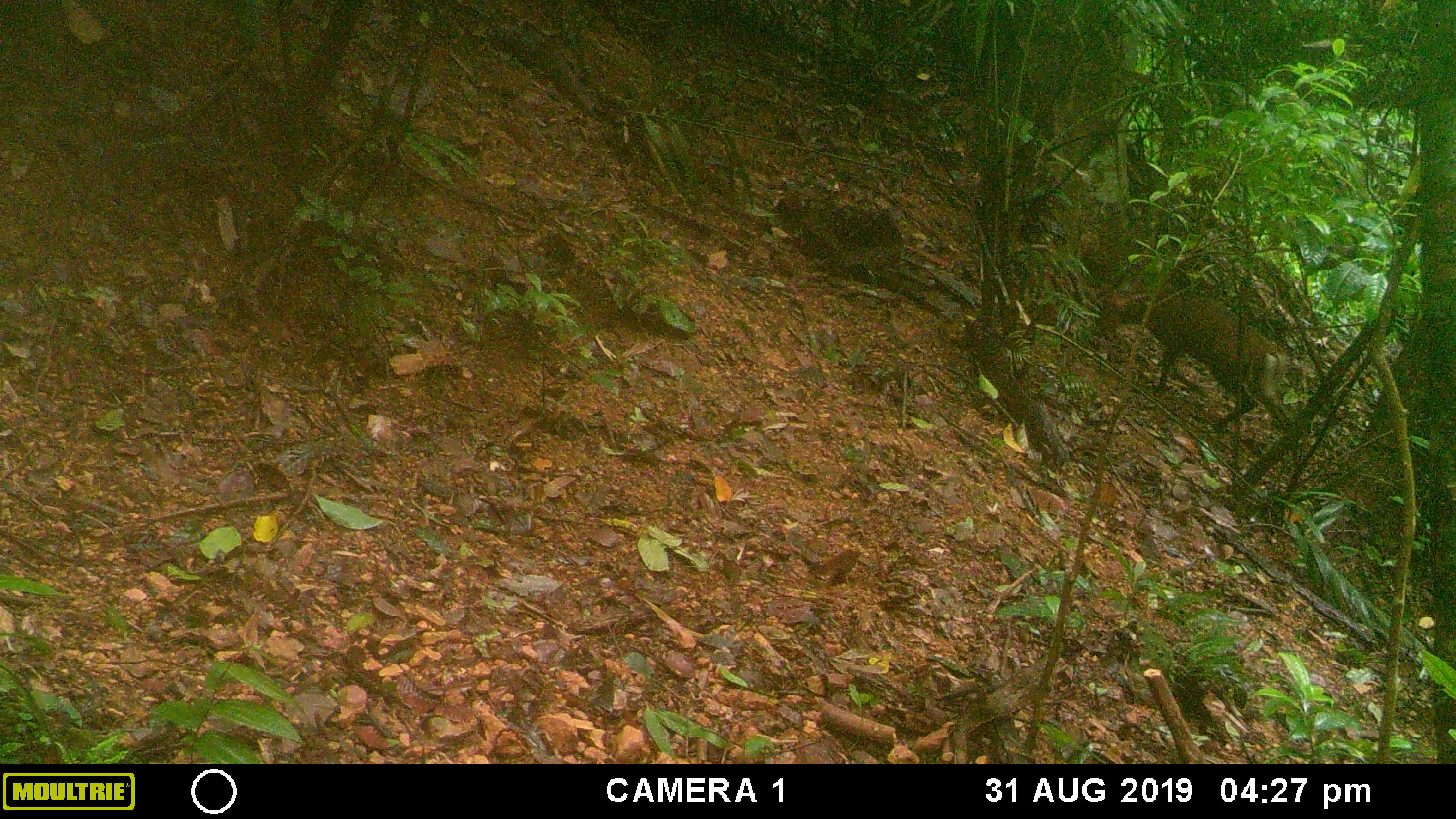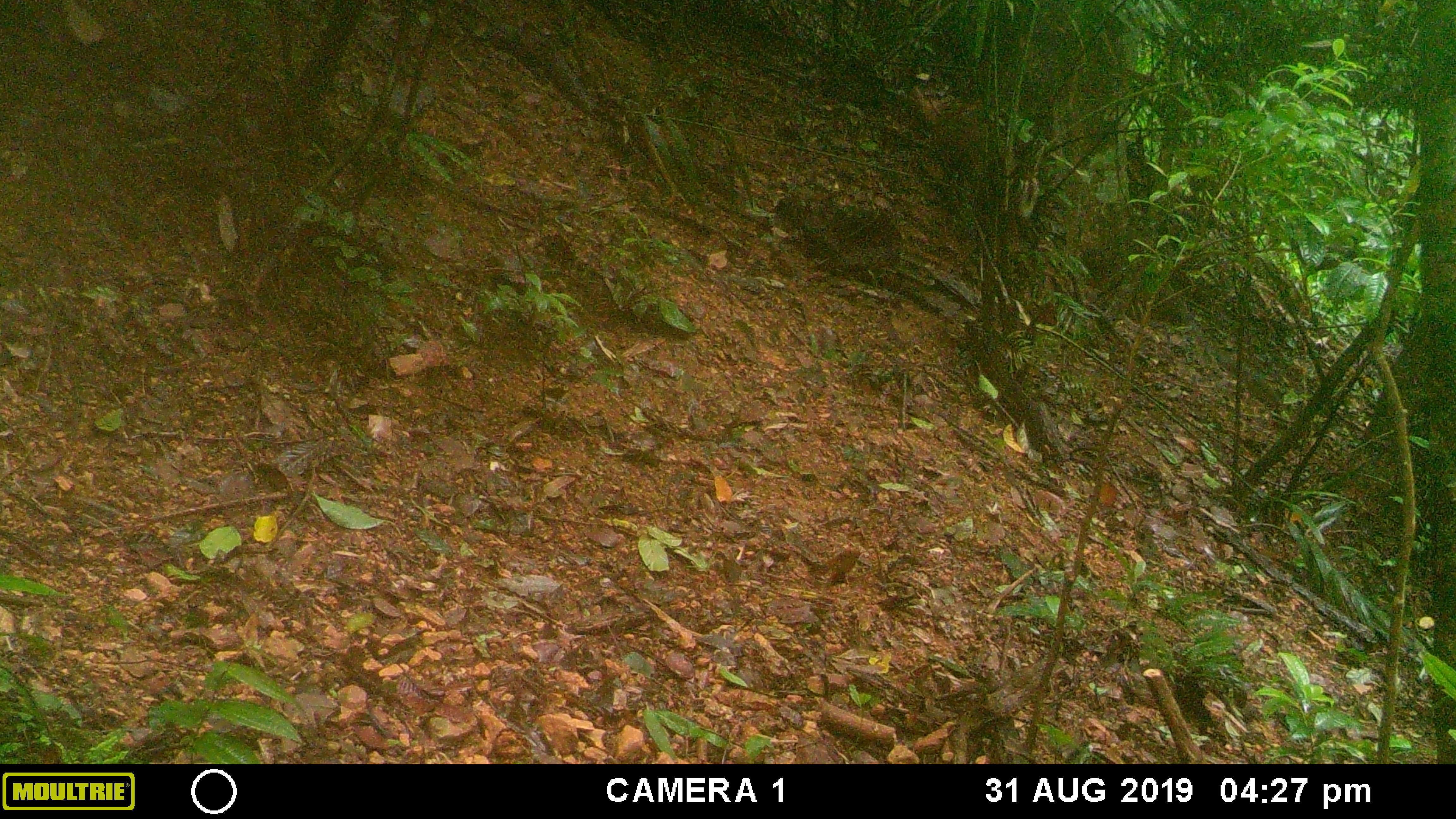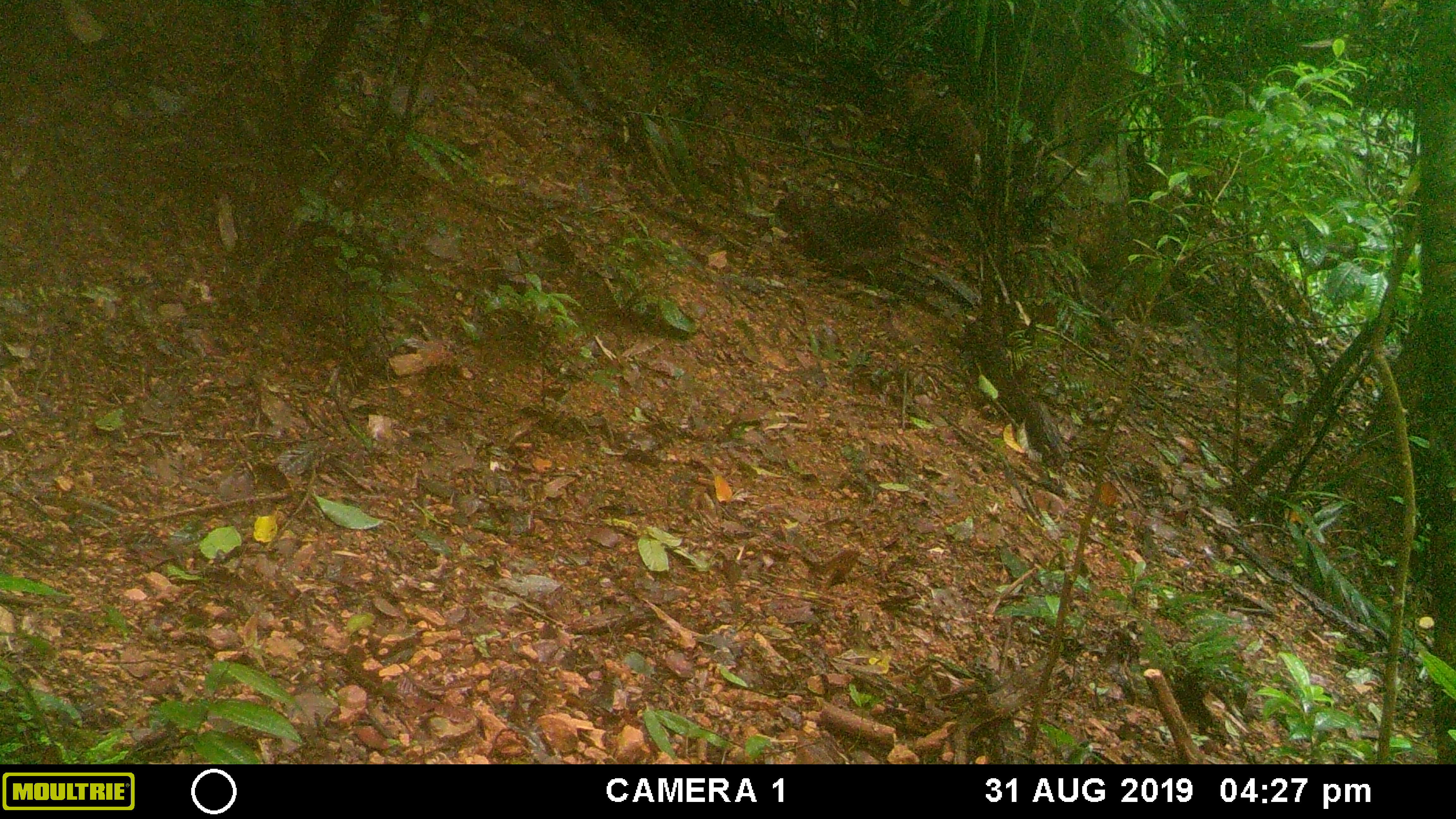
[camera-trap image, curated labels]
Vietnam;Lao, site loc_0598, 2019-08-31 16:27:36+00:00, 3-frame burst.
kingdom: Animalia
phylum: Chordata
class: Mammalia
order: Artiodactyla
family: Cervidae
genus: Muntiacus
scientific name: Muntiacus muntjak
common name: red muntjac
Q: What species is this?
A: Red muntjac (Muntiacus muntjak).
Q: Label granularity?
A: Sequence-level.